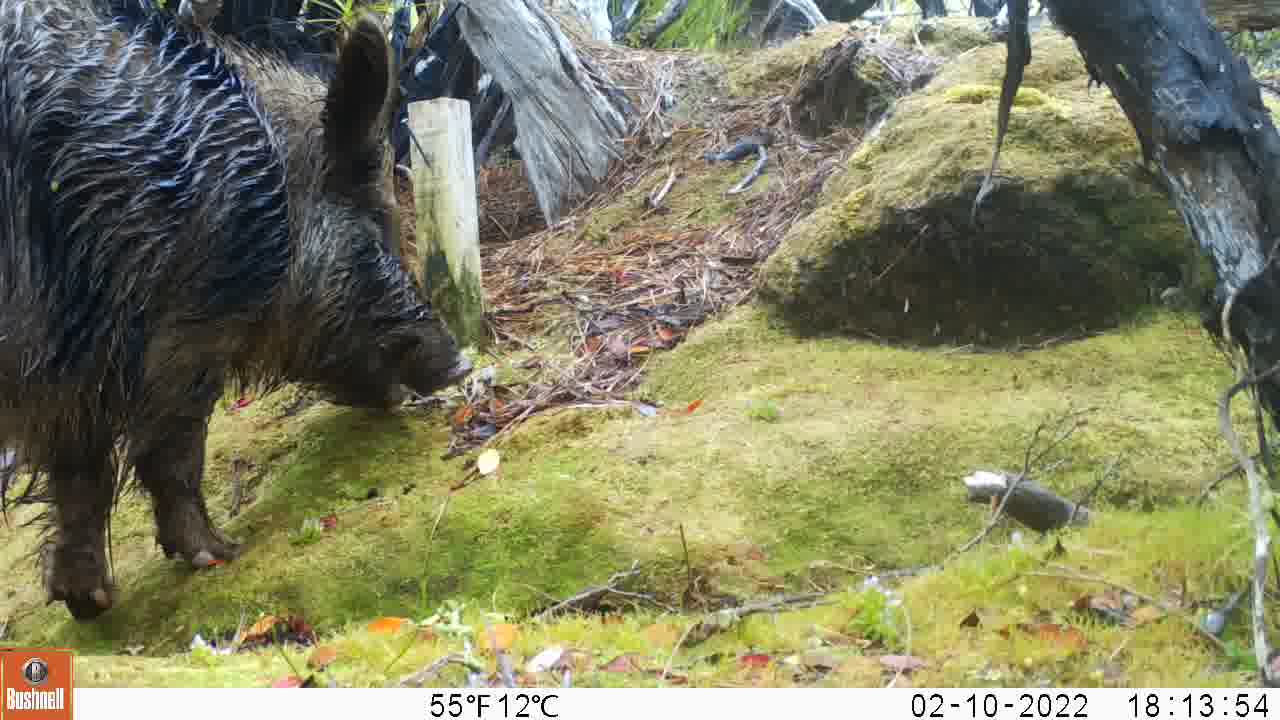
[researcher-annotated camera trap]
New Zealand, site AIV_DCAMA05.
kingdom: Animalia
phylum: Chordata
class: Mammalia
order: Artiodactyla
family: Suidae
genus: Sus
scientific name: Sus scrofa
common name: pig